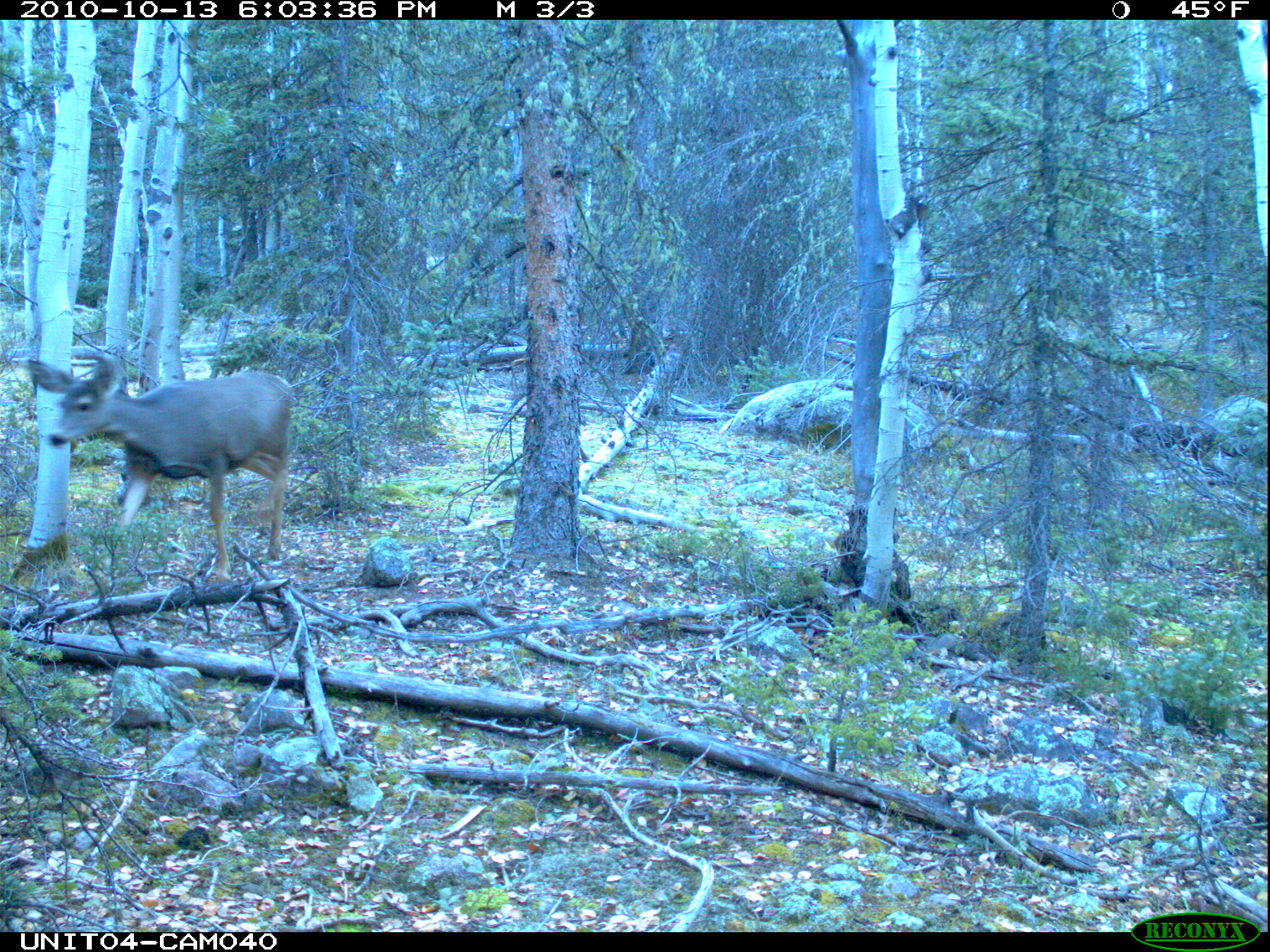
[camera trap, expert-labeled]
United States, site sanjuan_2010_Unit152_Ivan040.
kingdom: Animalia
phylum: Chordata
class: Mammalia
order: Artiodactyla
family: Cervidae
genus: Odocoileus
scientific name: Odocoileus hemionus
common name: mule deer